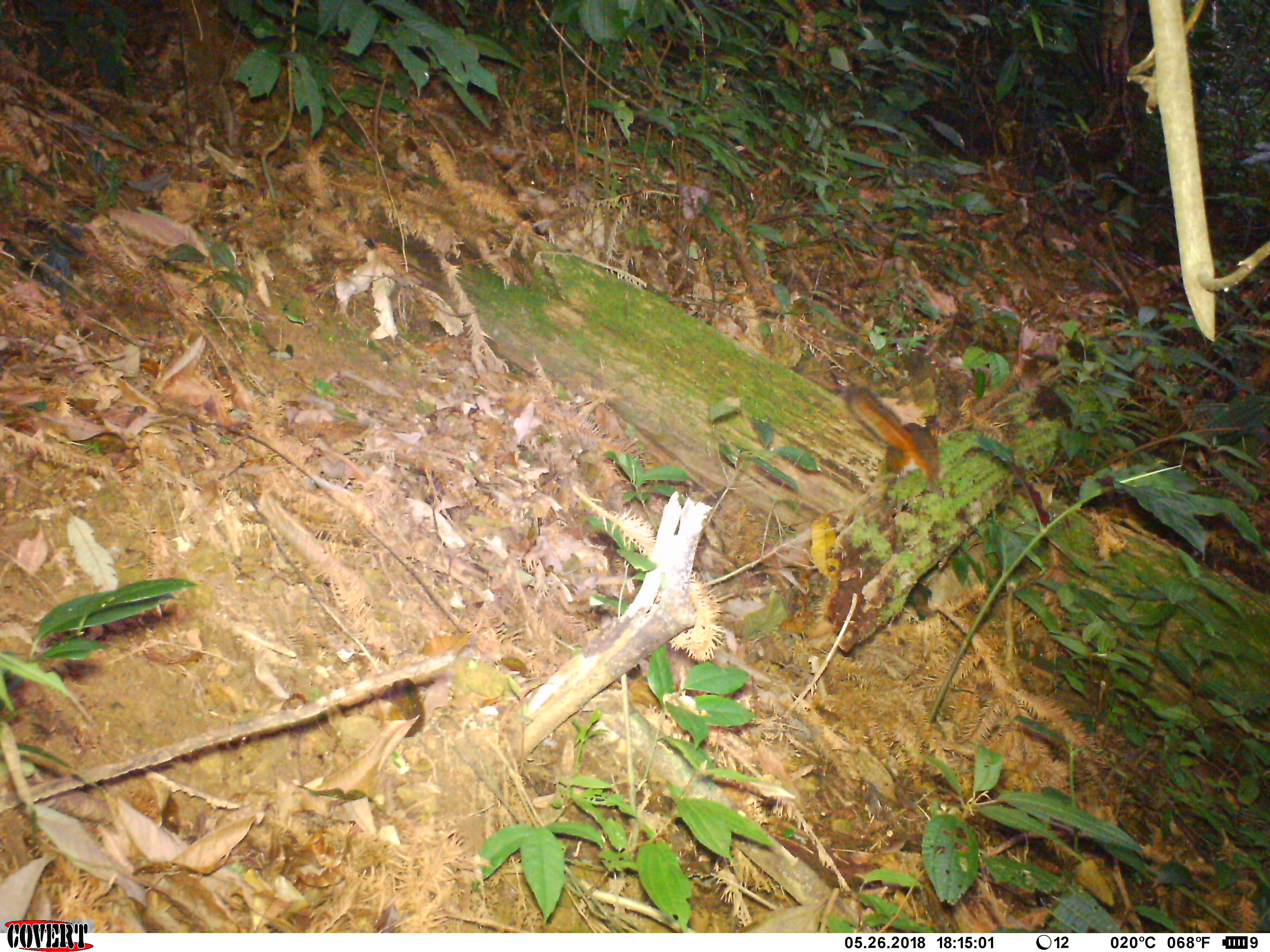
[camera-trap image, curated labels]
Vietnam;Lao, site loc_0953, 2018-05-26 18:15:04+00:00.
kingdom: Animalia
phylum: Chordata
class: Mammalia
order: Rodentia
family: Sciuridae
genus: Dremomys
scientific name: Dremomys rufigenis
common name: red-cheeked squirrel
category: red cheeked squirrel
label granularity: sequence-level